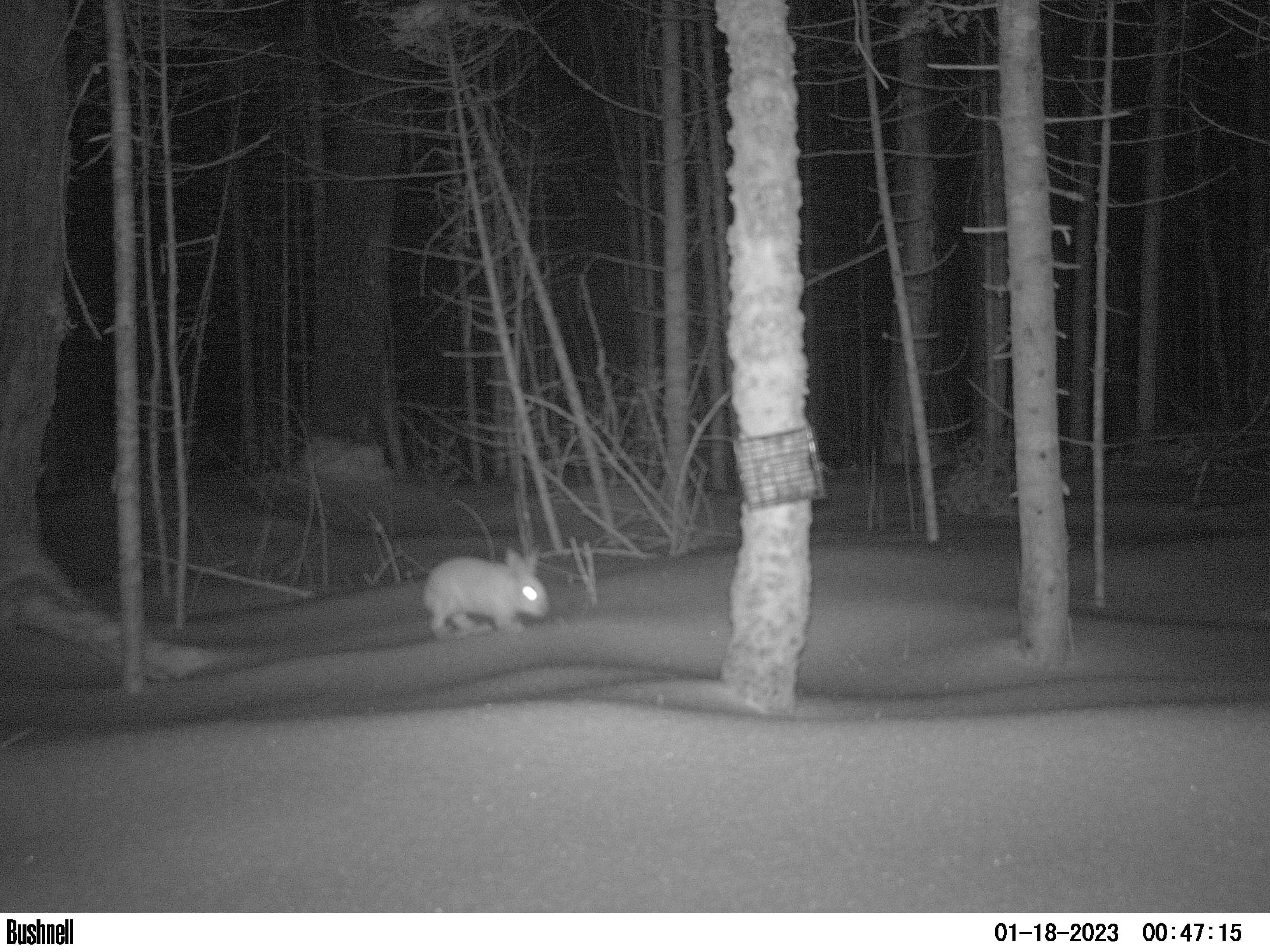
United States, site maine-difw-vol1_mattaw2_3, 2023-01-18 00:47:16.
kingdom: Animalia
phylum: Chordata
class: Mammalia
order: Lagomorpha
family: Leporidae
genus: Lepus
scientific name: Lepus americanus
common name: snowshoe hare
Snowshoe hare (Lepus americanus).